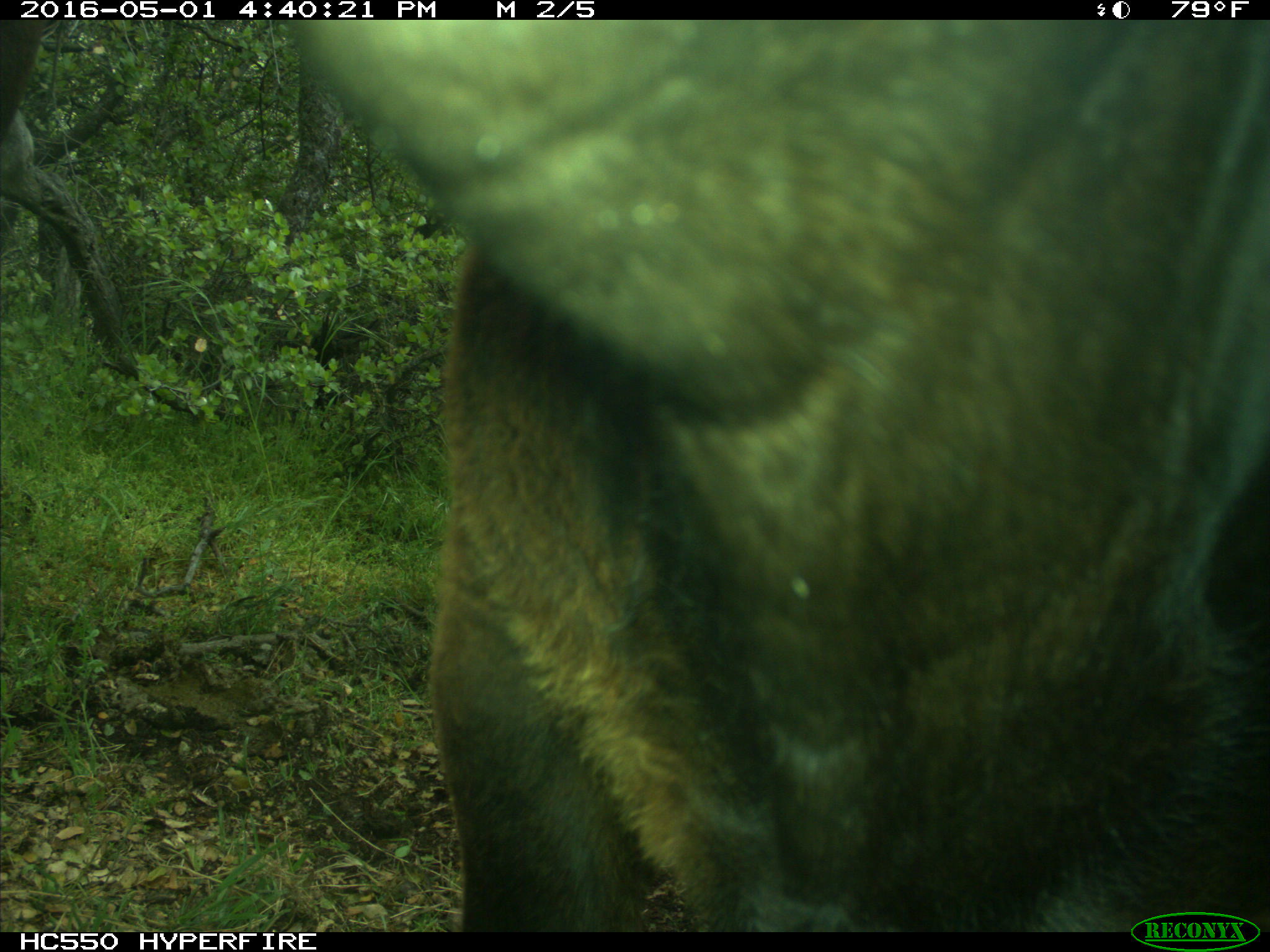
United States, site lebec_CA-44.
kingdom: Animalia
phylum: Chordata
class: Mammalia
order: Artiodactyla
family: Bovidae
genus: Bos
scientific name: Bos taurus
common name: domestic cow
Bos taurus (domestic cow).